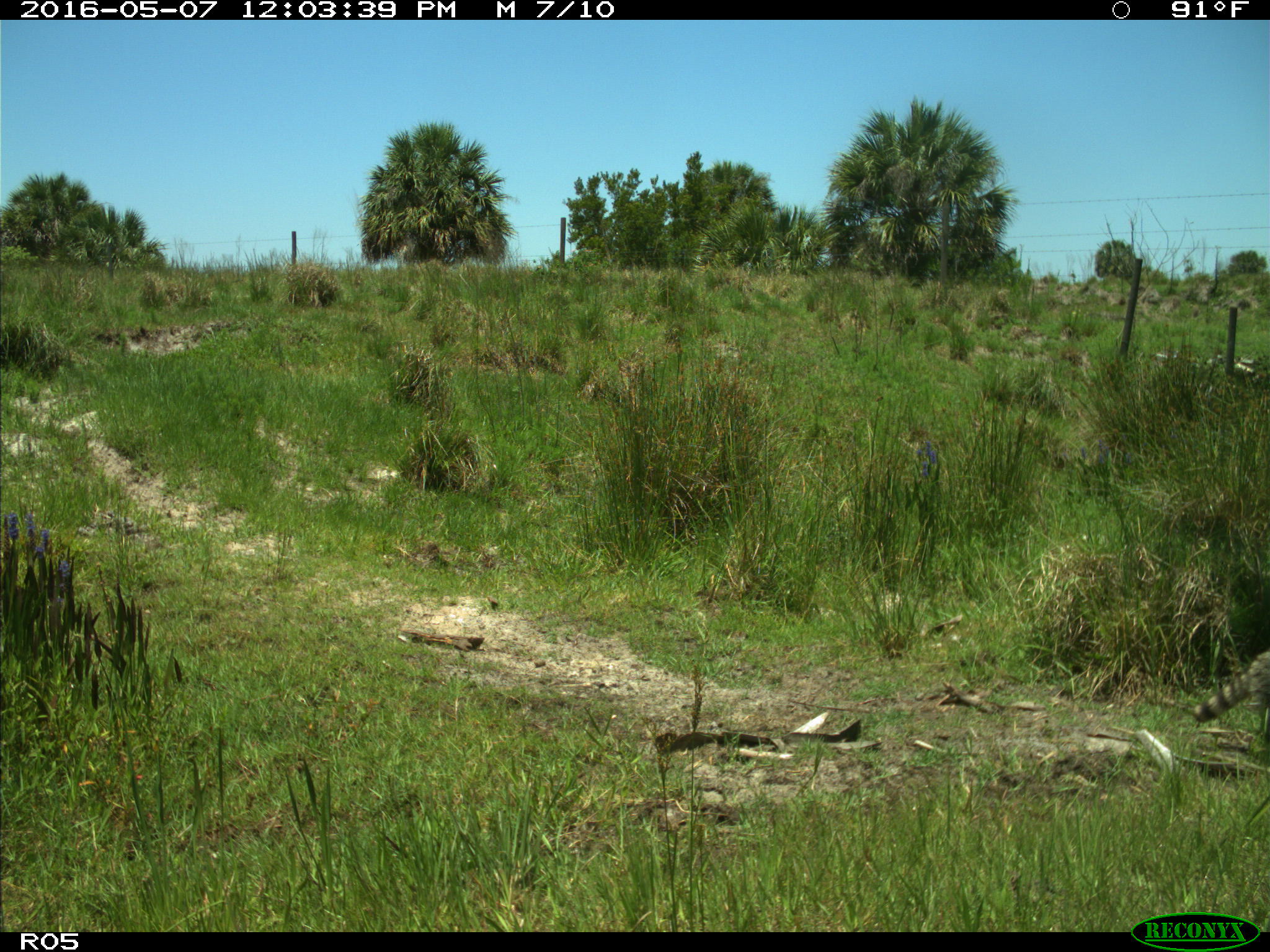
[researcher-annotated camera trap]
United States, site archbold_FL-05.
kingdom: Animalia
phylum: Chordata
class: Mammalia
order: Carnivora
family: Procyonidae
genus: Procyon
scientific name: Procyon lotor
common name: common raccoon